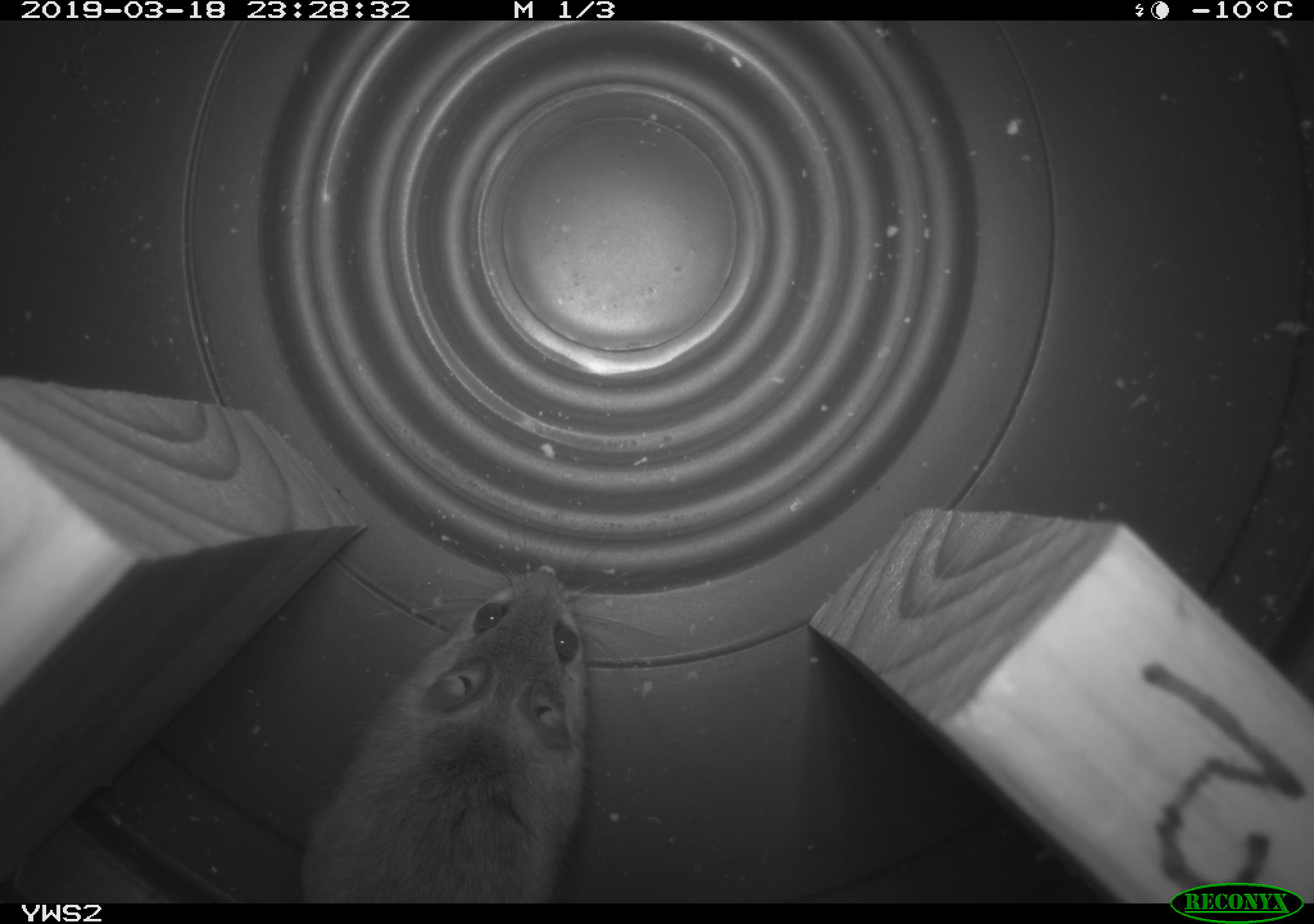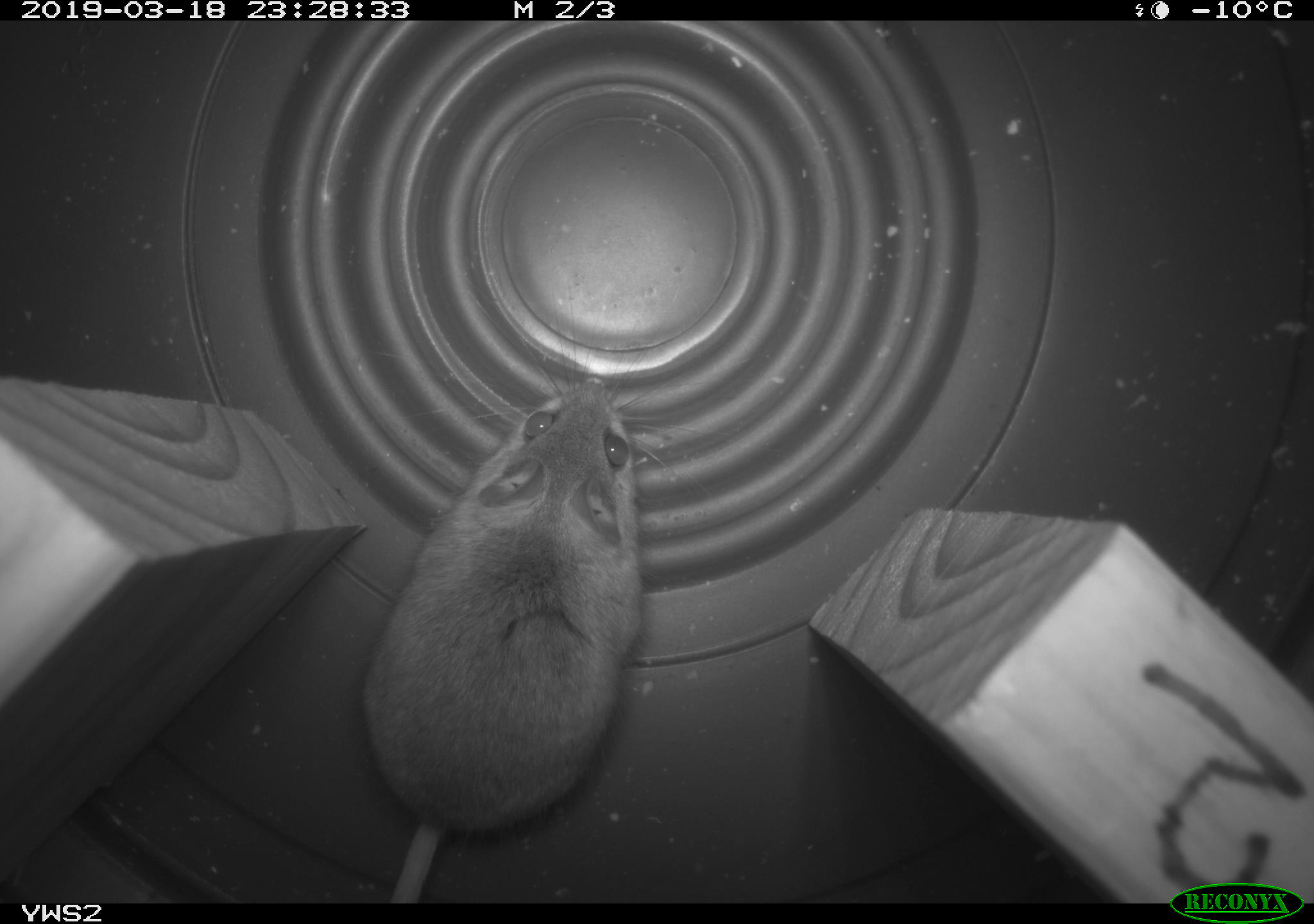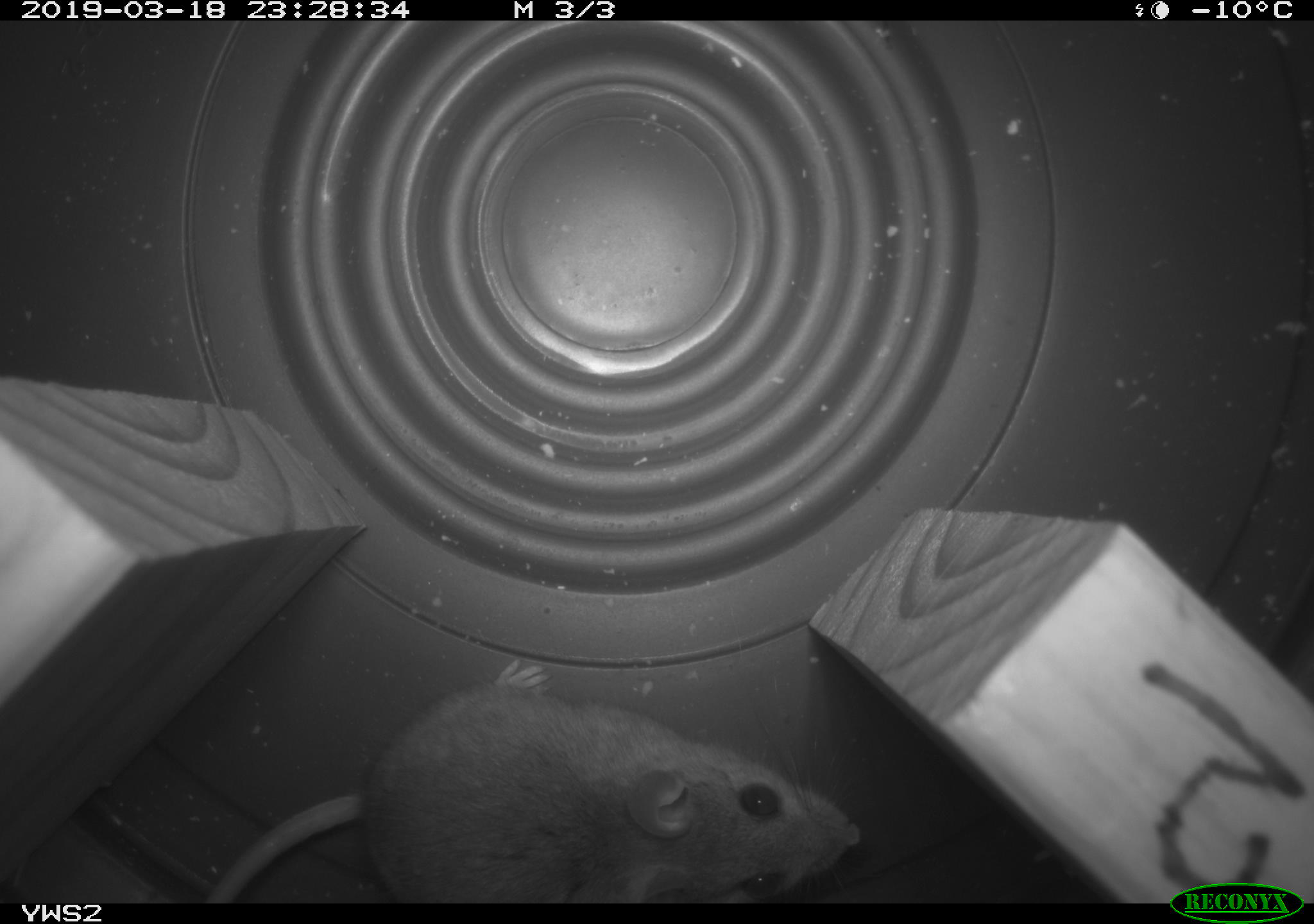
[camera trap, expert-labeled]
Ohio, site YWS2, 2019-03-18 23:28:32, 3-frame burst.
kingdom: Animalia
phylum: Chordata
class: Mammalia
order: Rodentia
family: Cricetidae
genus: Peromyscus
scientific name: Peromyscus leucopus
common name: white-footed mouse